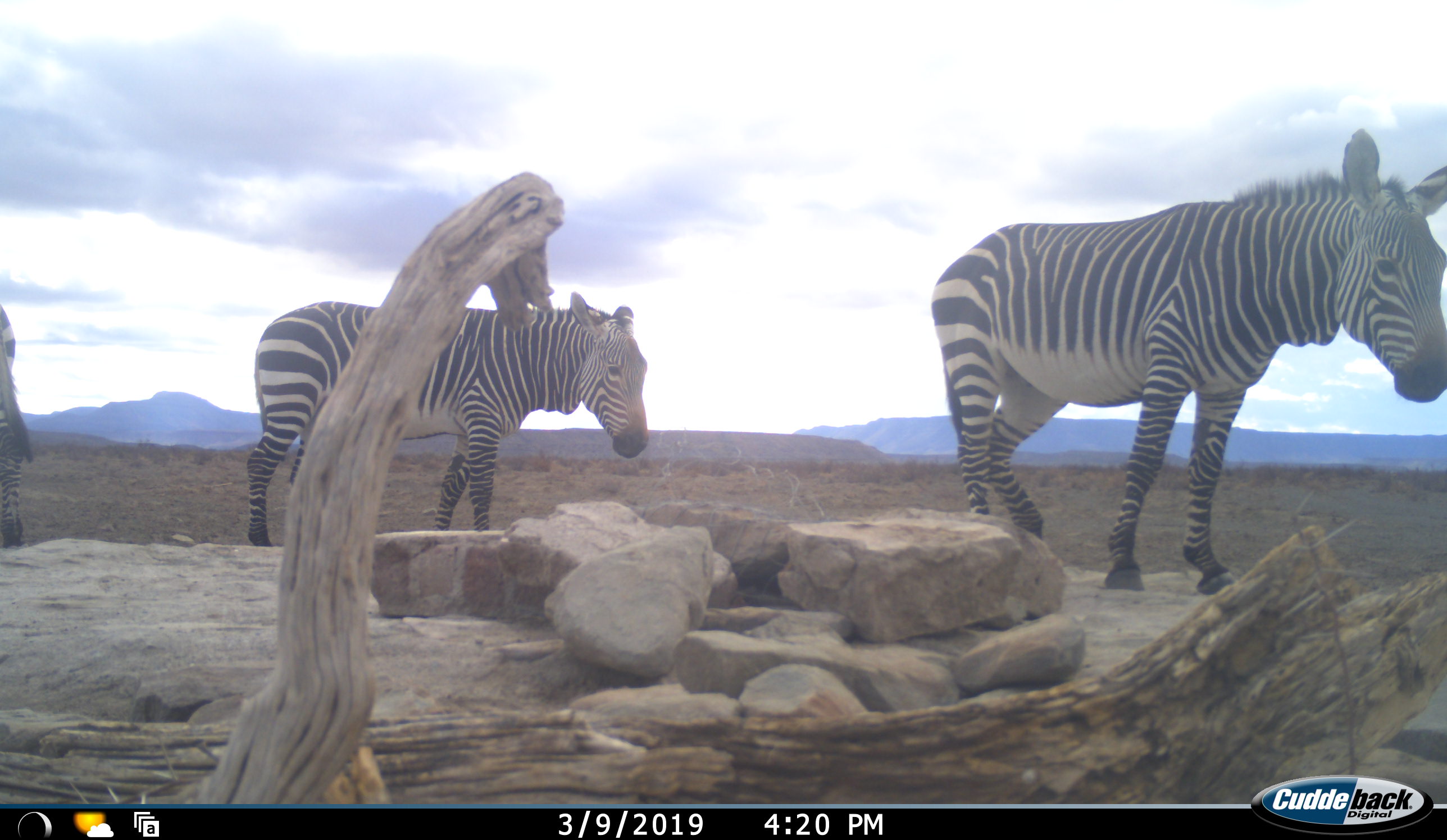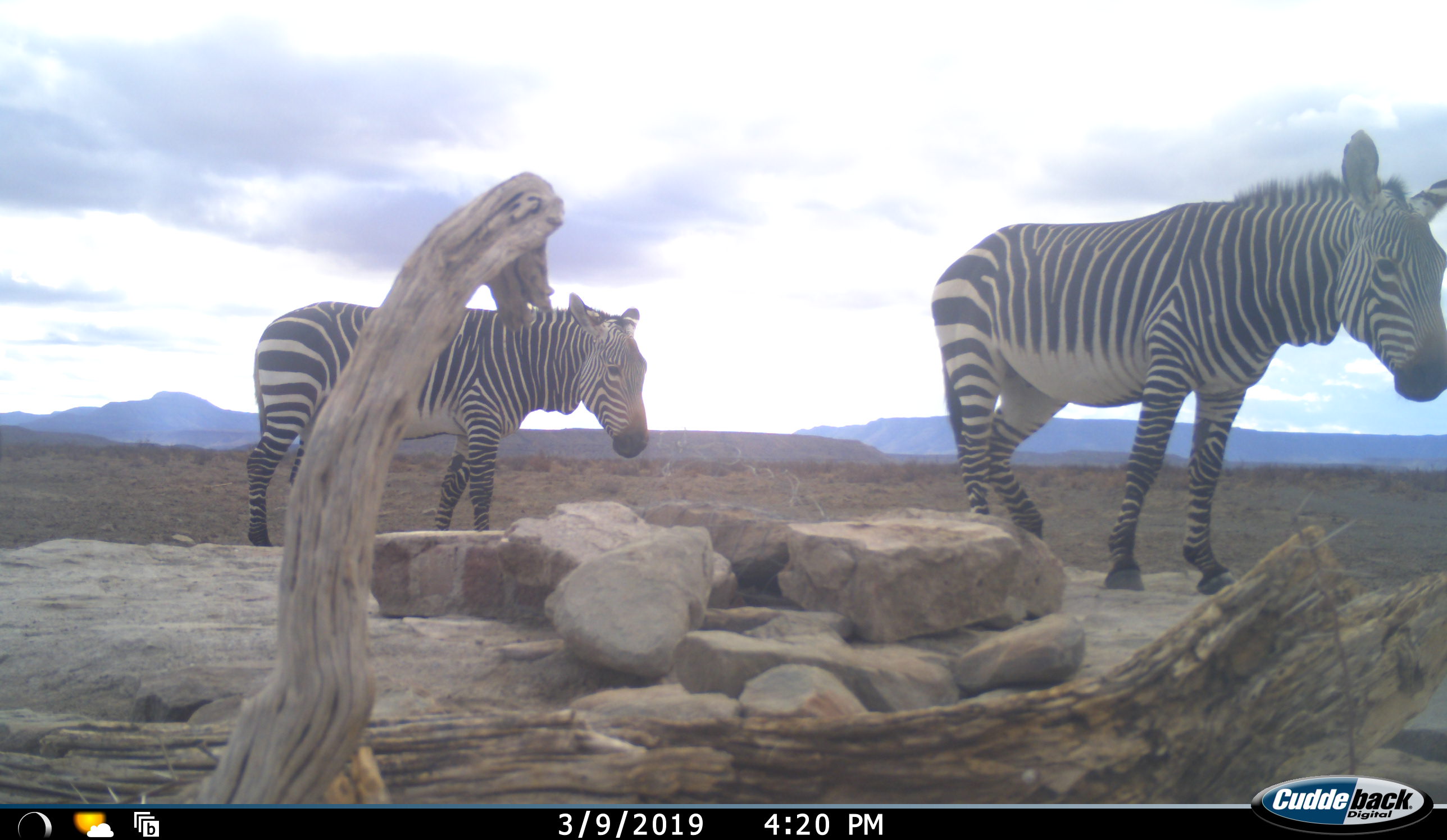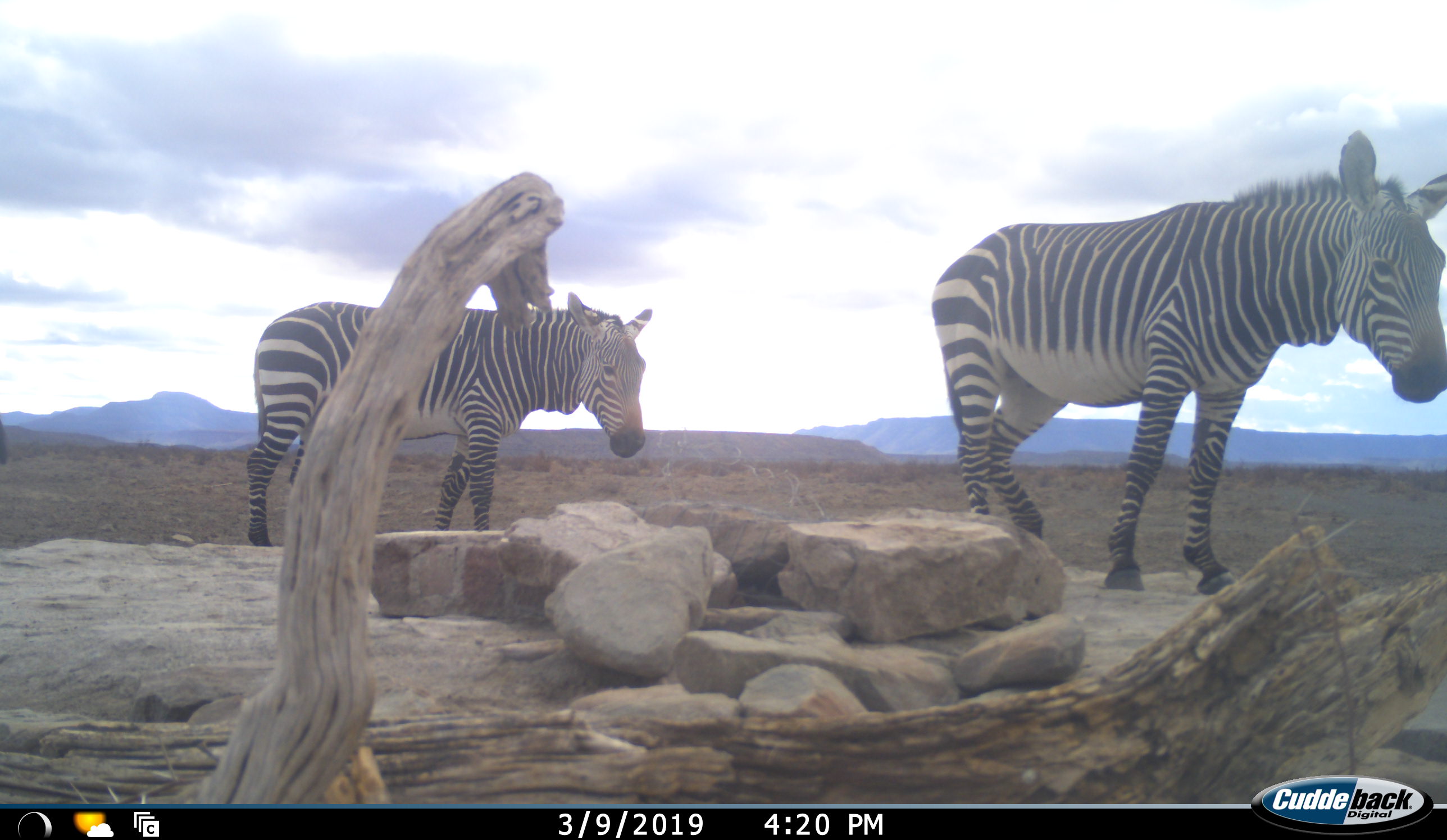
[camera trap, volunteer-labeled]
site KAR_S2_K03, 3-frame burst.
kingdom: Animalia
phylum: Chordata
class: Mammalia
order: Perissodactyla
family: Equidae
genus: Equus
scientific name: Equus zebra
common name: mountain zebra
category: zebramountain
Zebramountain (mountain zebra) (Equus zebra), count 3. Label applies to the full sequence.